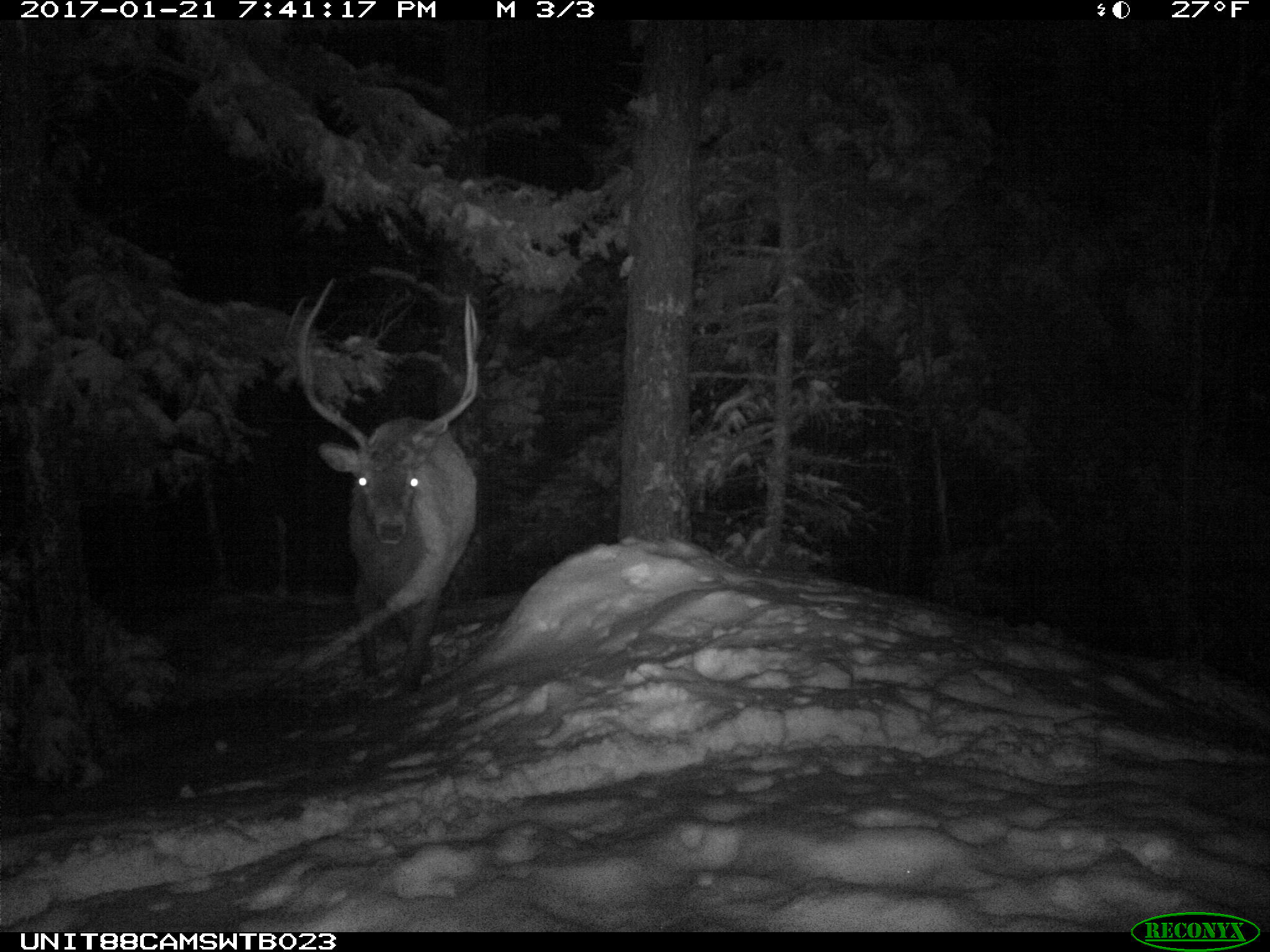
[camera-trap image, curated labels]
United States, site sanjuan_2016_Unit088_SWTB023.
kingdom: Animalia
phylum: Chordata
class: Mammalia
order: Artiodactyla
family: Cervidae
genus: Cervus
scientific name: Cervus elaphus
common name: red deer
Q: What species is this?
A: Cervus elaphus (red deer).